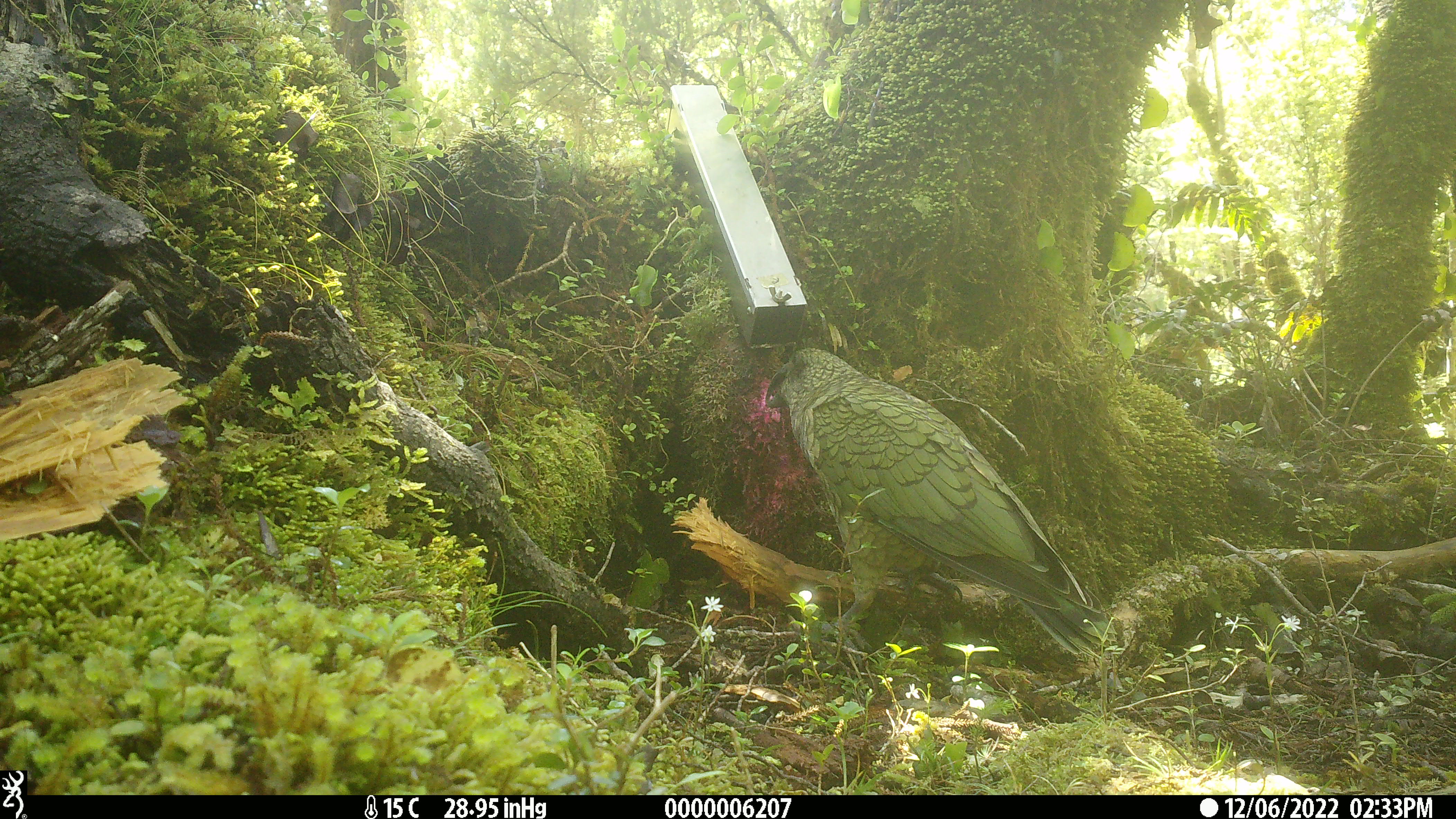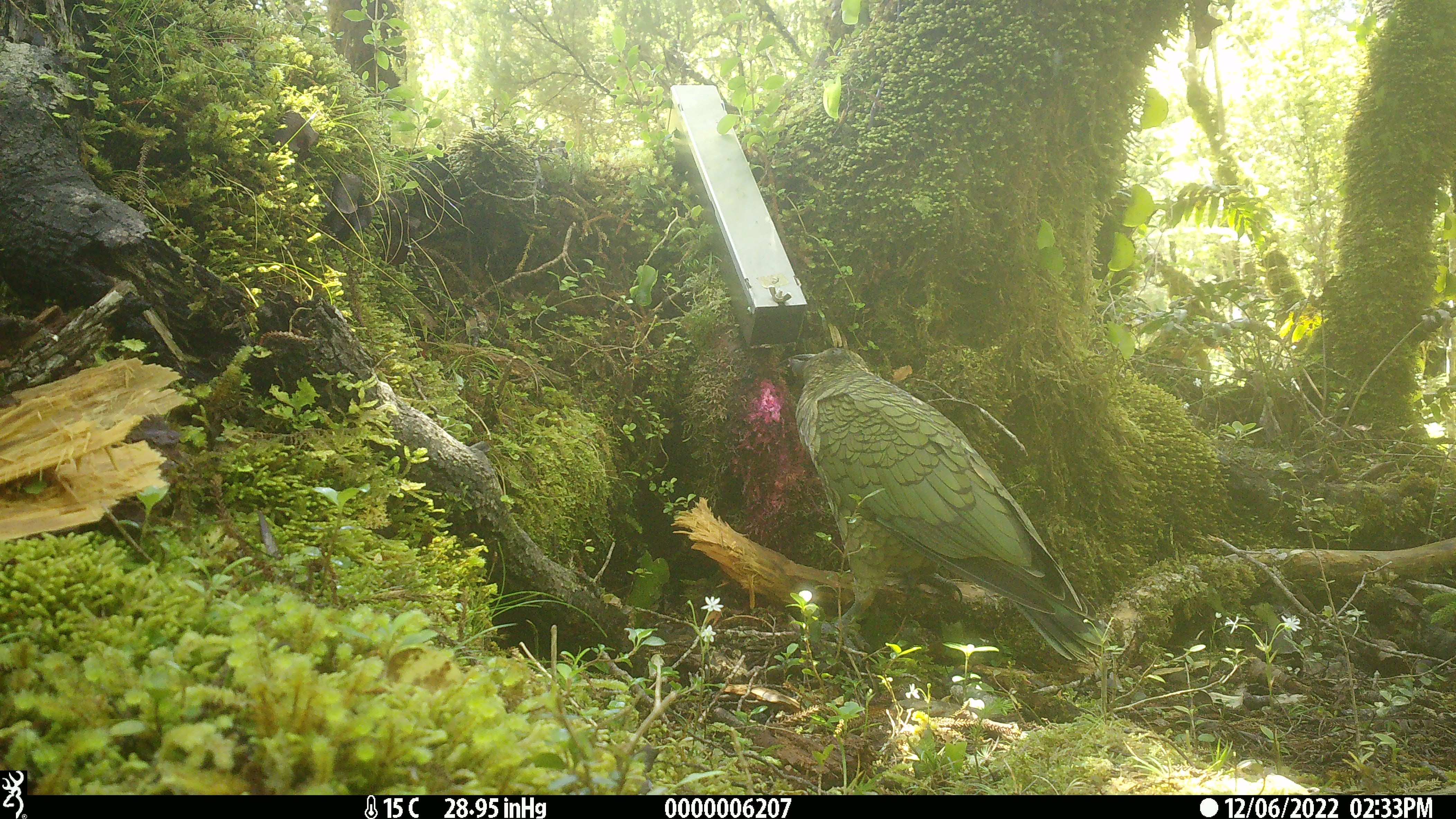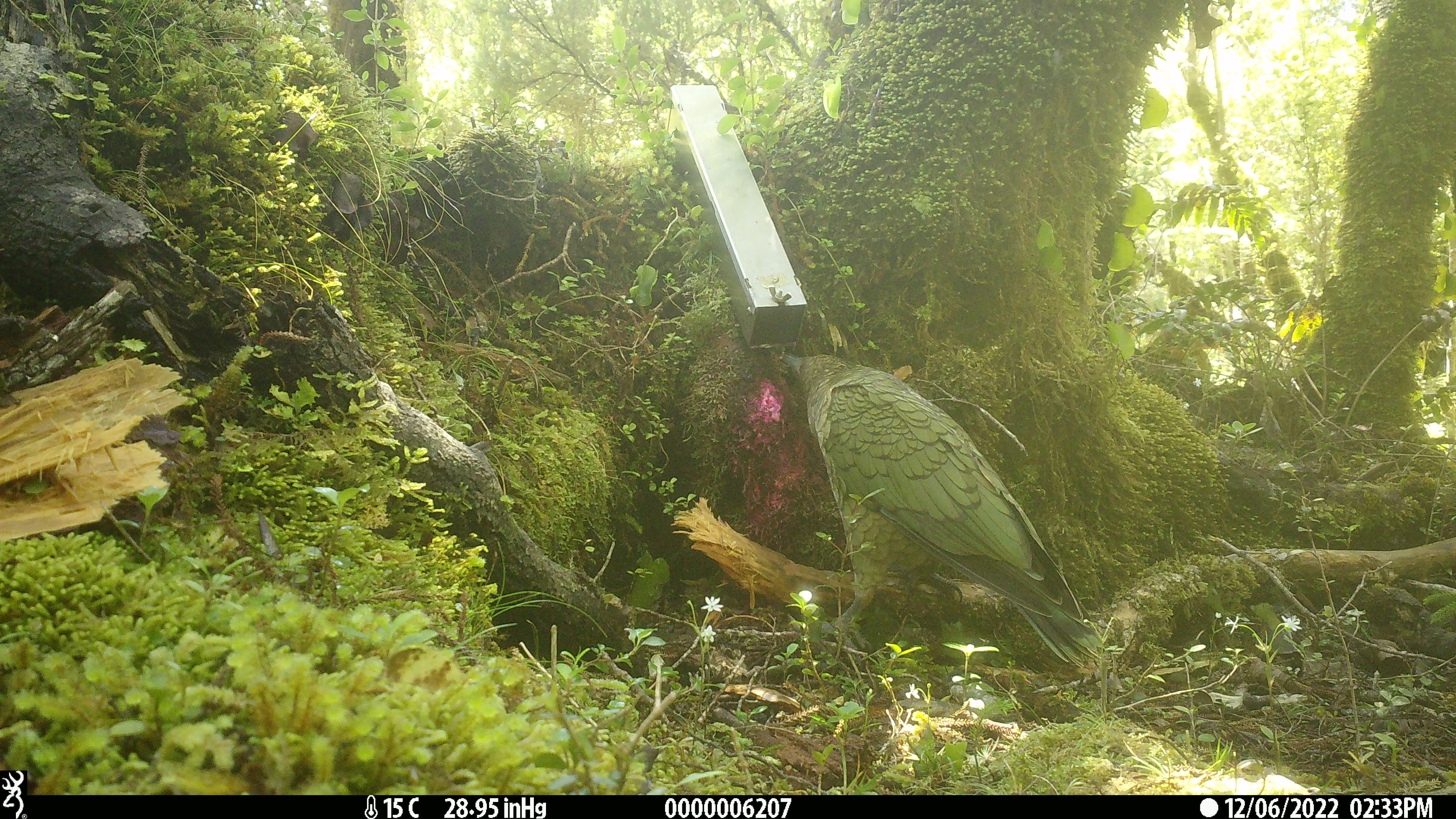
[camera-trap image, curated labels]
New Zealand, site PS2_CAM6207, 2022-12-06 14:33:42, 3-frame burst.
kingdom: Animalia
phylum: Chordata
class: Aves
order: Psittaciformes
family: Strigopidae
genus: Nestor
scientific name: Nestor notabilis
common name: kea